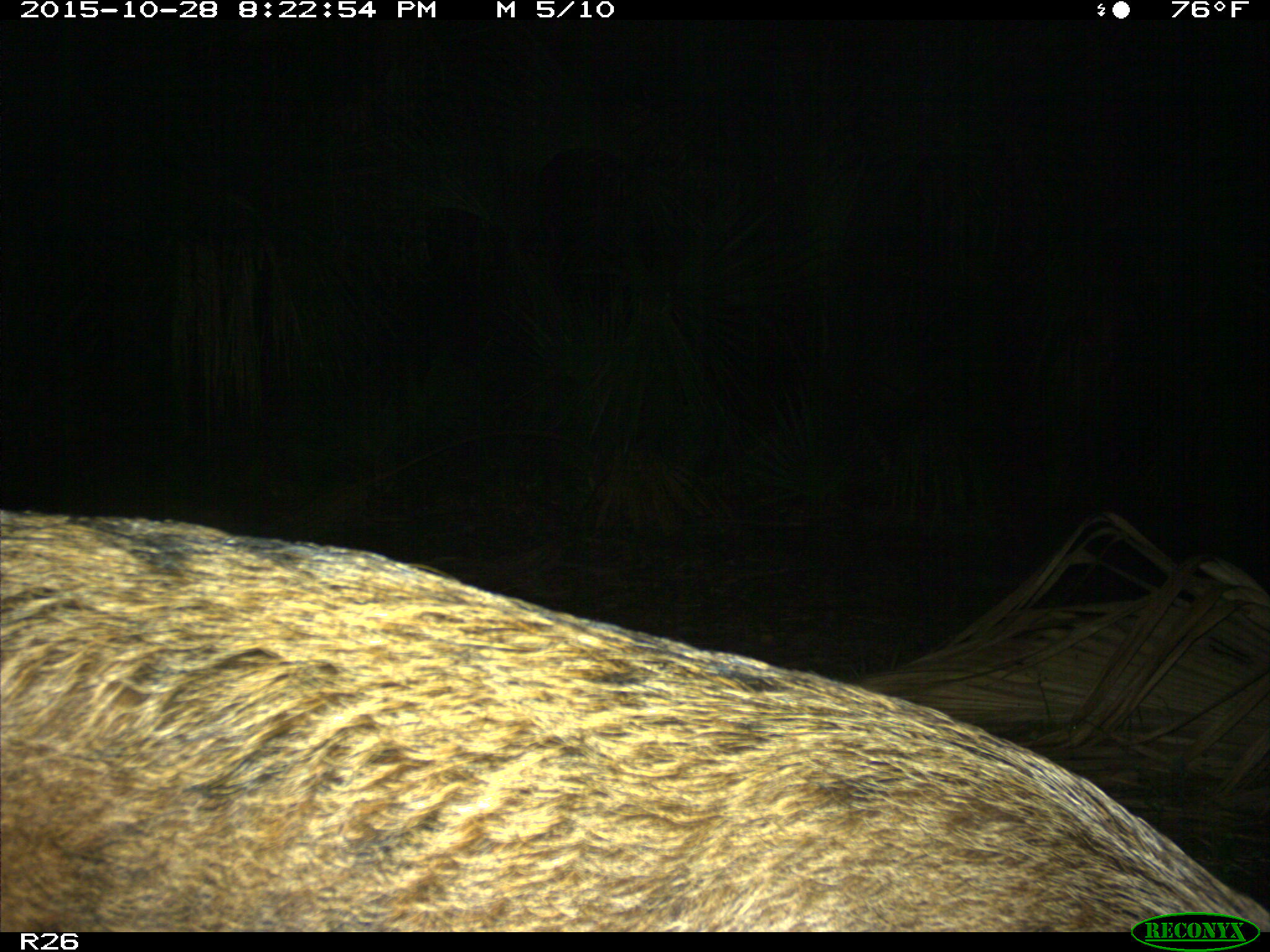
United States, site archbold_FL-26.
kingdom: Animalia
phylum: Chordata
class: Mammalia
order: Artiodactyla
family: Suidae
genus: Sus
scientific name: Sus scrofa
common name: wild boar